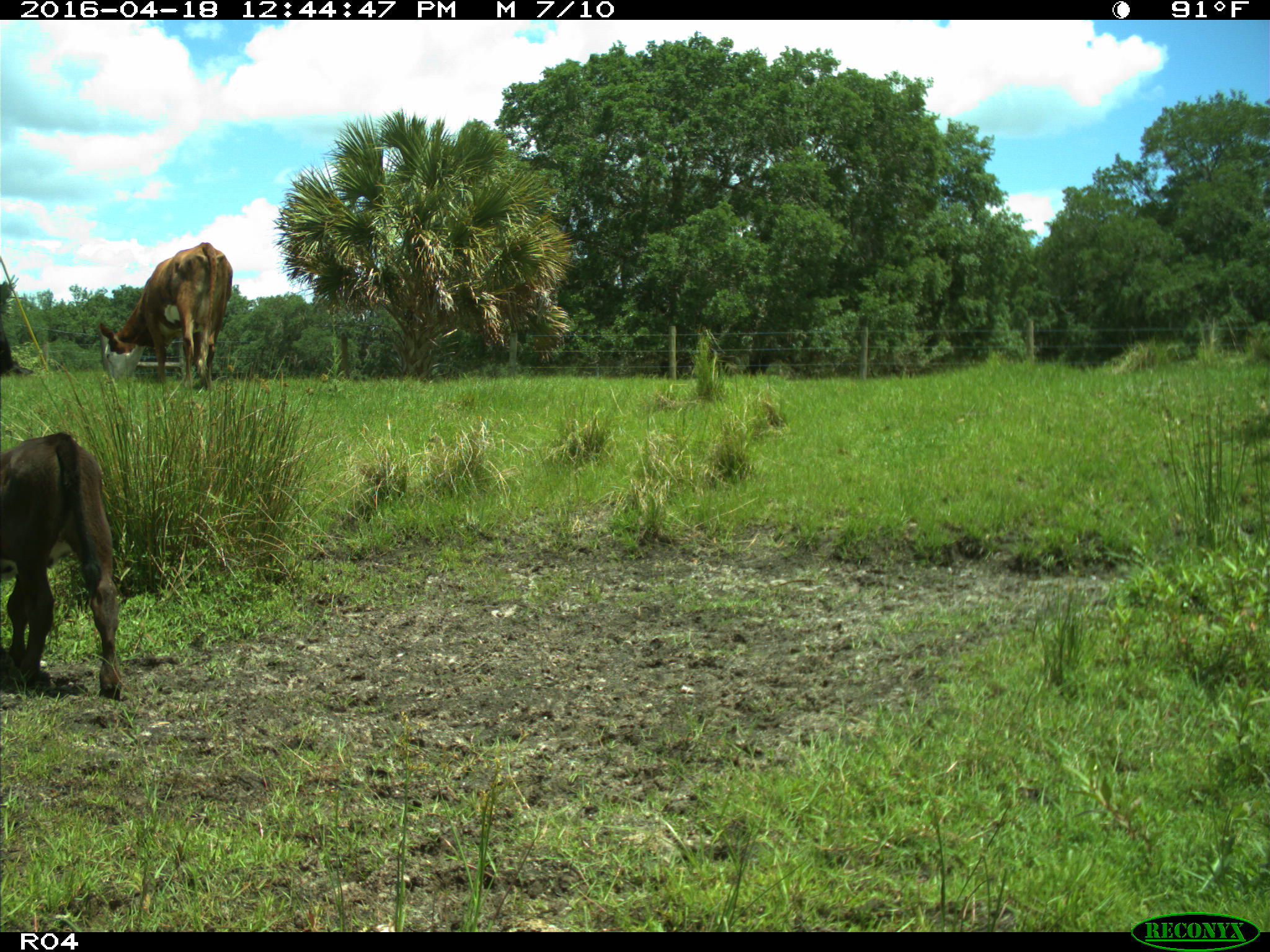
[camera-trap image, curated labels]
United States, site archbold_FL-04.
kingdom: Animalia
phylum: Chordata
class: Mammalia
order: Artiodactyla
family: Bovidae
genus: Bos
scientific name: Bos taurus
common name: domestic cow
Bos taurus (domestic cow).